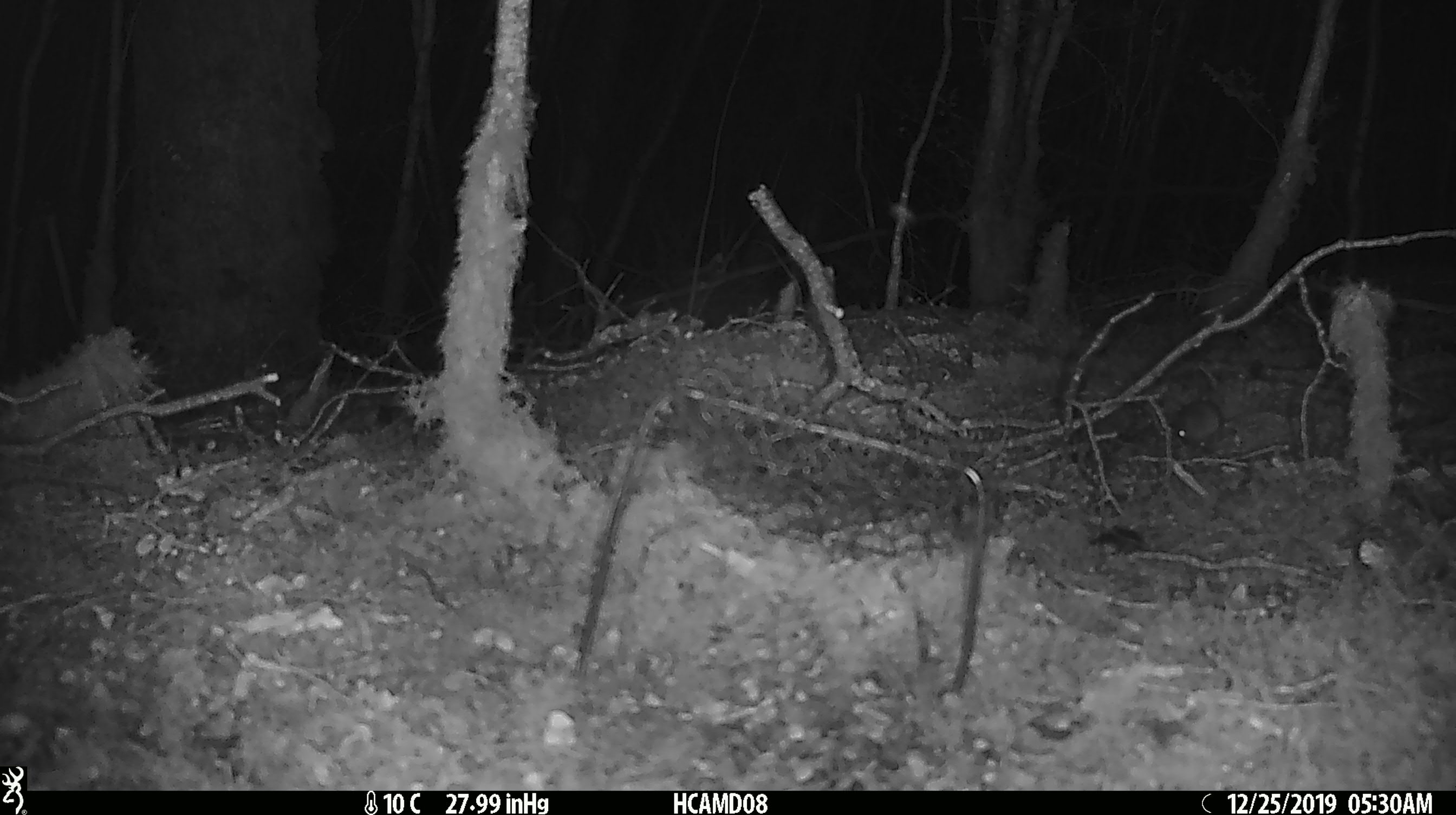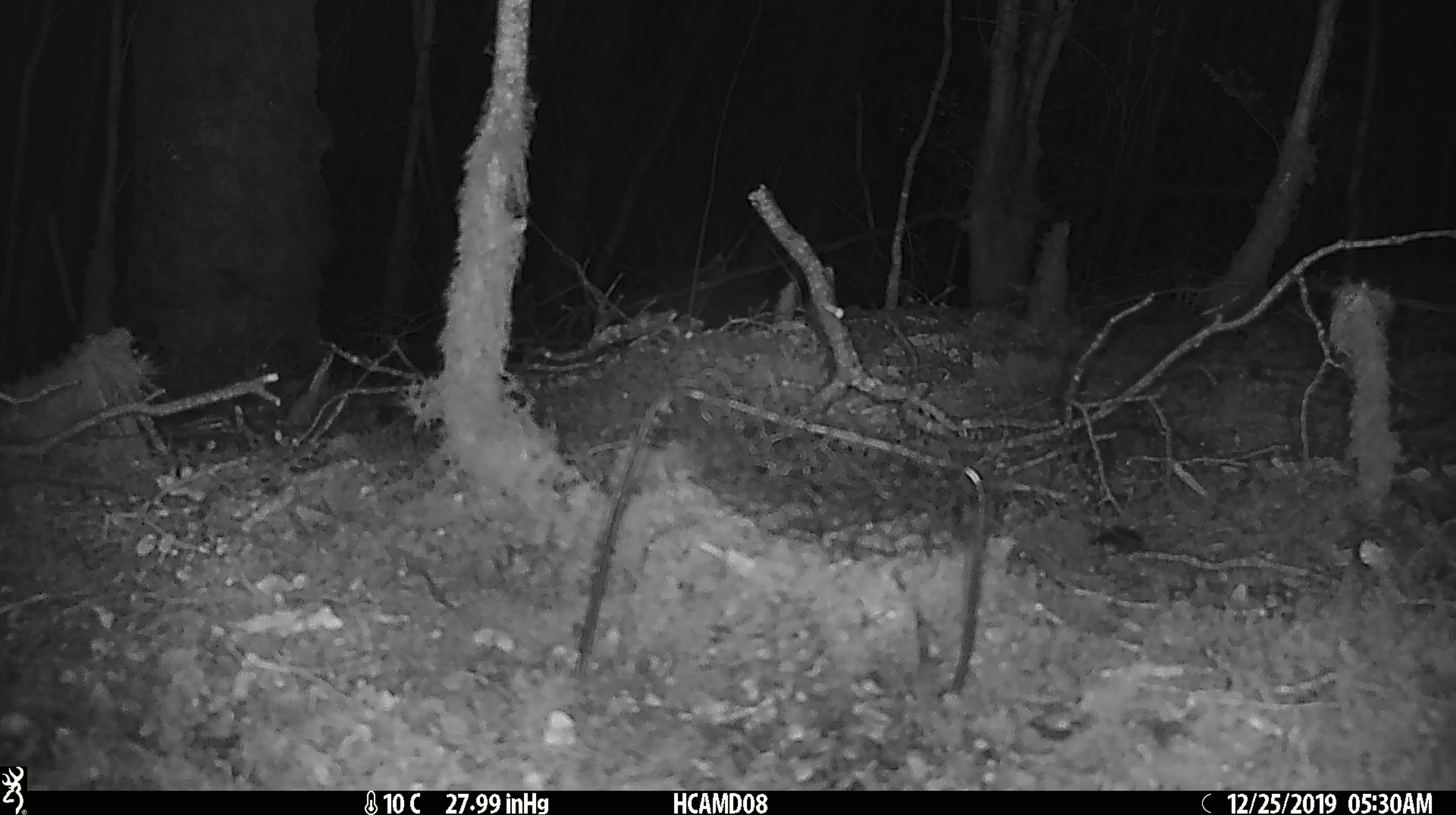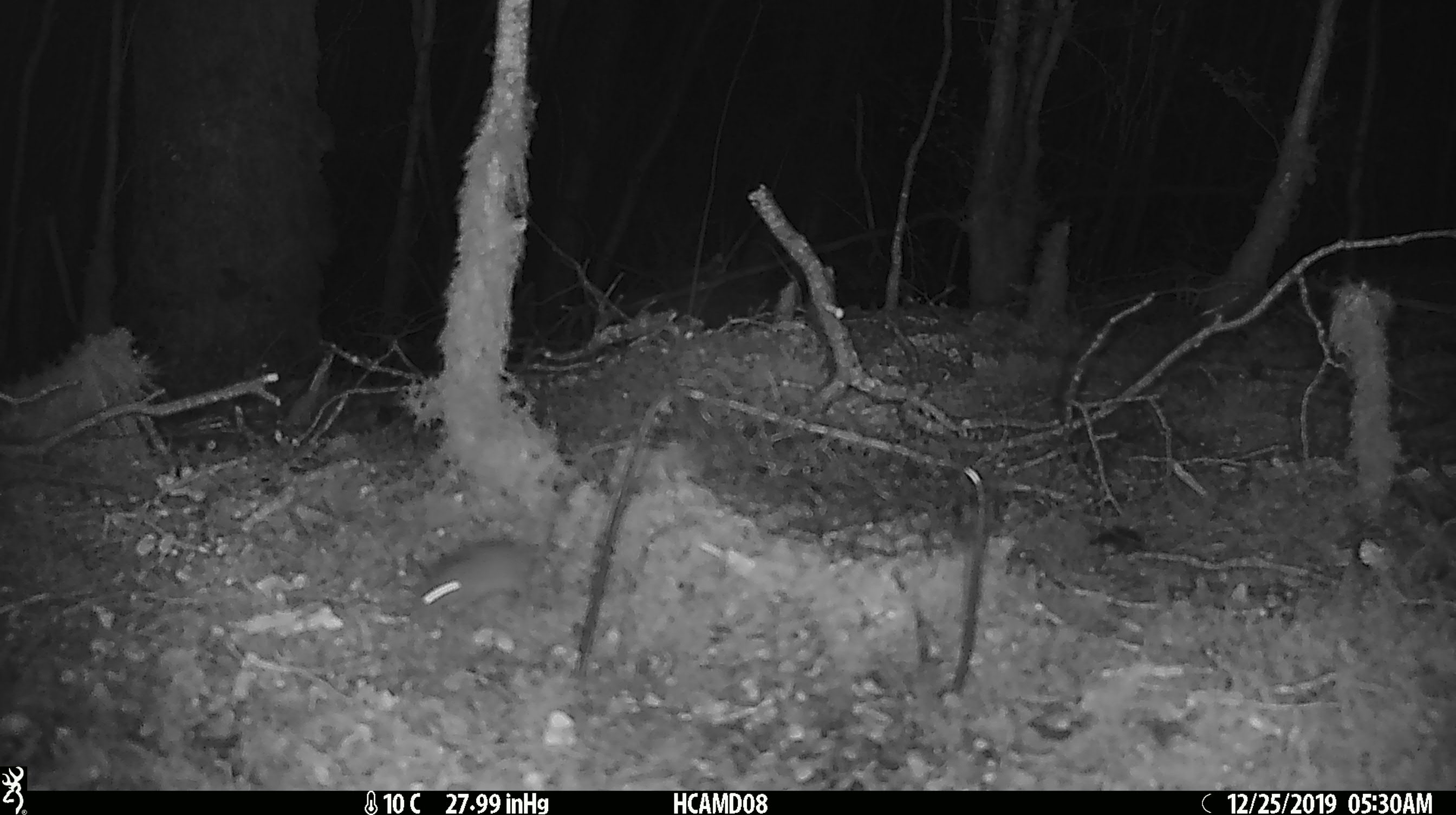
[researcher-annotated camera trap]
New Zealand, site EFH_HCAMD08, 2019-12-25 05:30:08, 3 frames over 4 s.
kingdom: Animalia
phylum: Chordata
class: Mammalia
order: Rodentia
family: Muridae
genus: Mus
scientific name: Mus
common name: mouse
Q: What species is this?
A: Mouse (Mus).